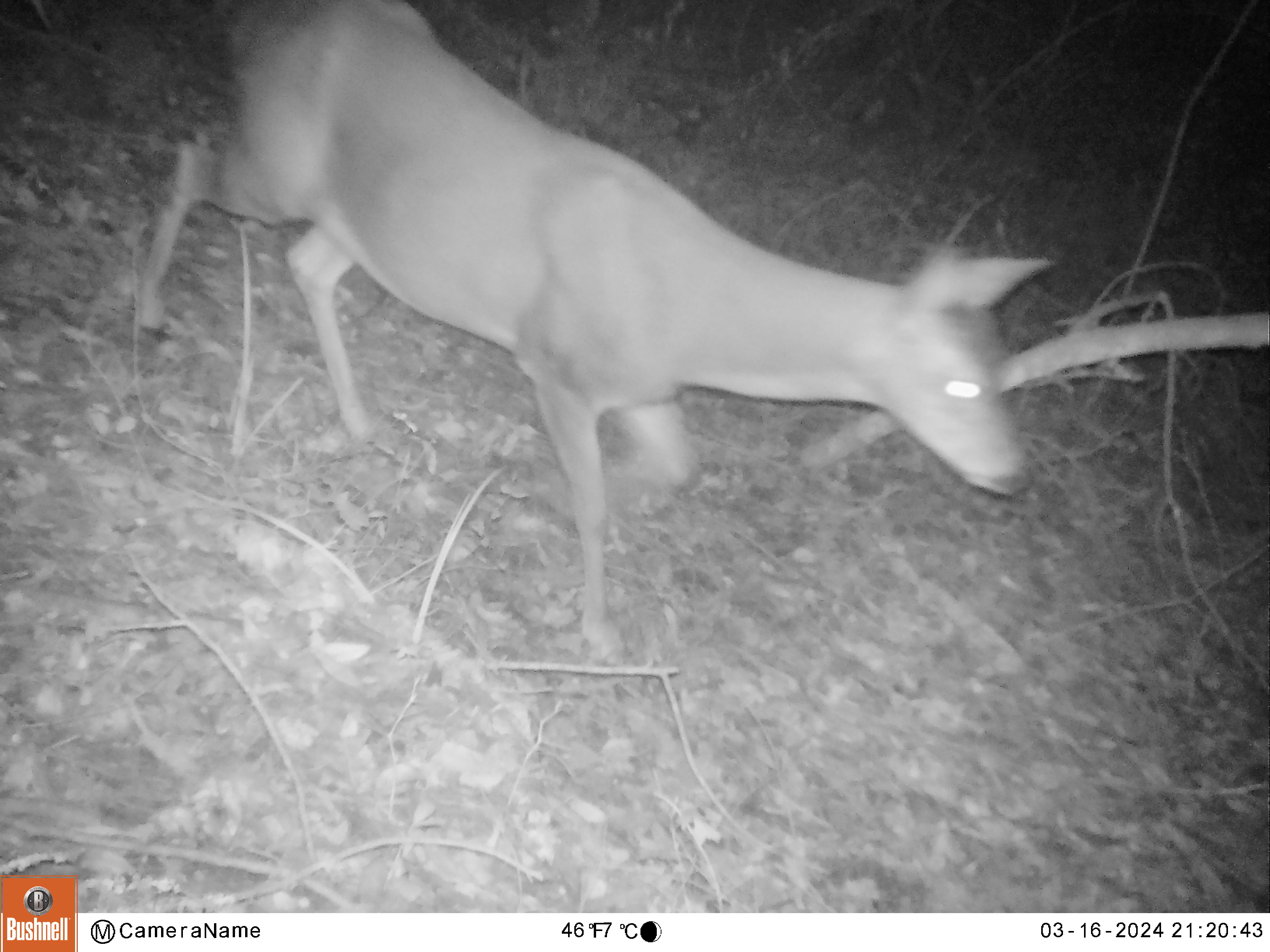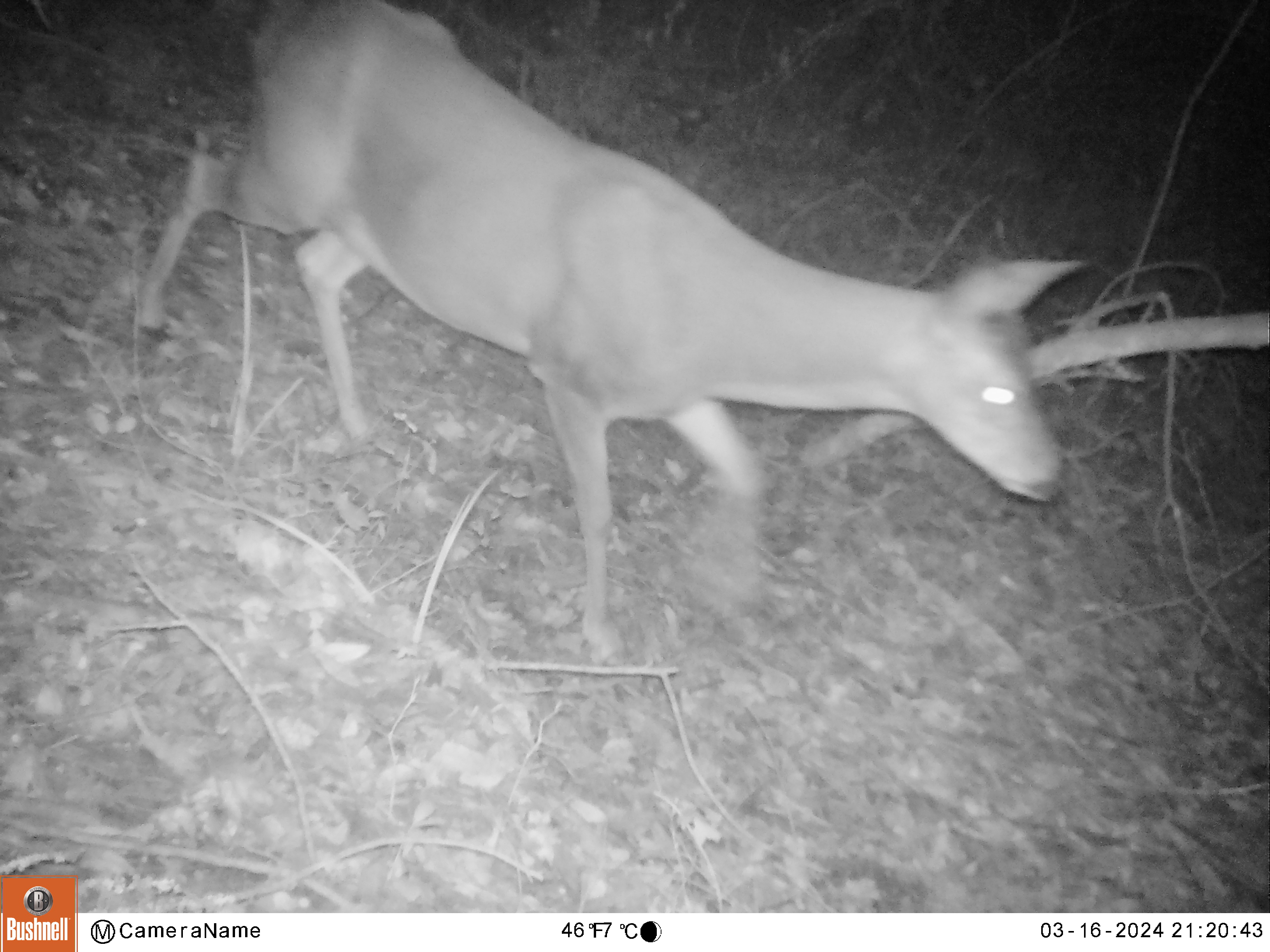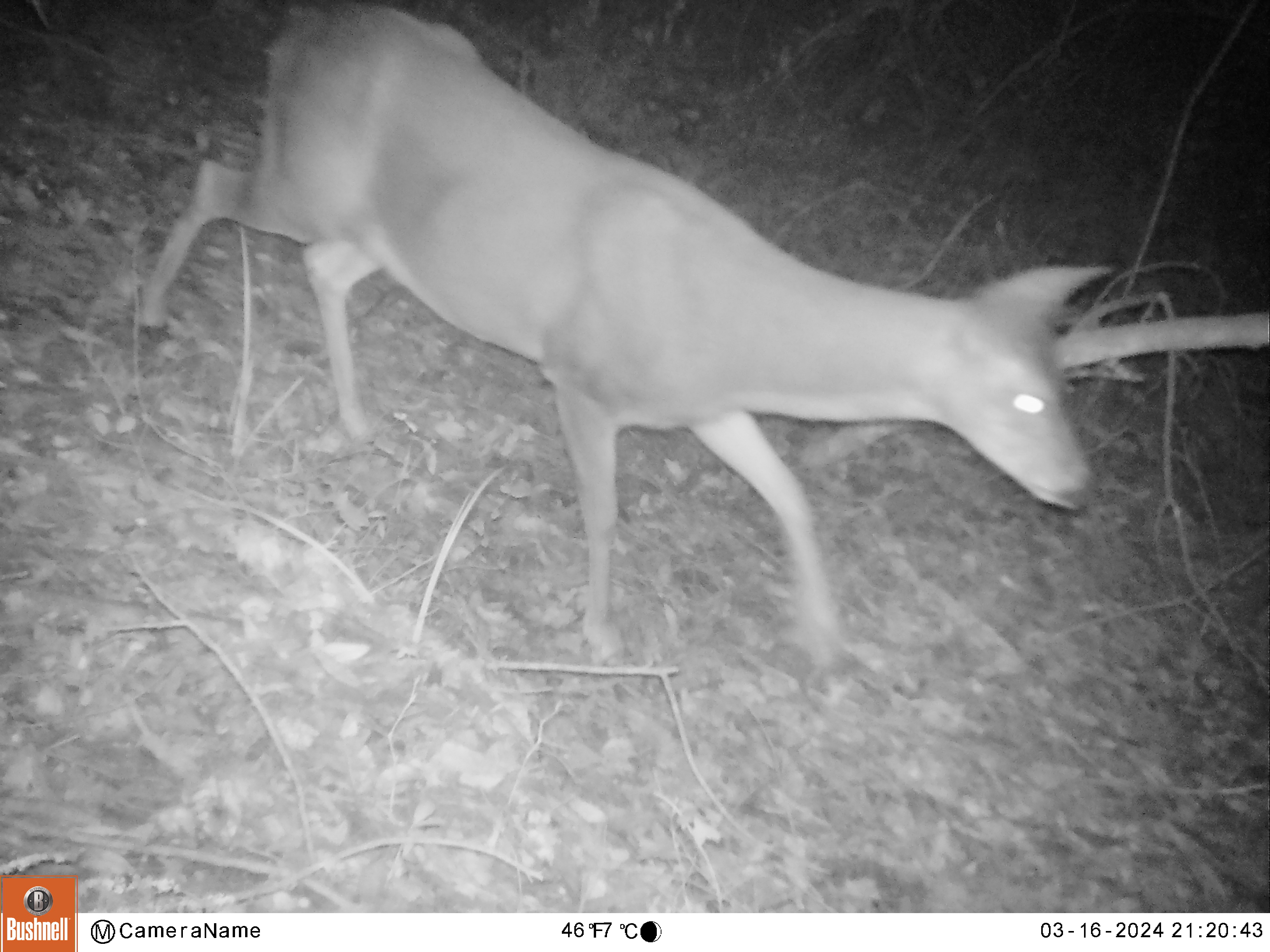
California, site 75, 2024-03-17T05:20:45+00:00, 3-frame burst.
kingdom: Animalia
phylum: Chordata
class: Mammalia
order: Artiodactyla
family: Cervidae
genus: Odocoileus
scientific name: Odocoileus hemionus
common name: mule deer